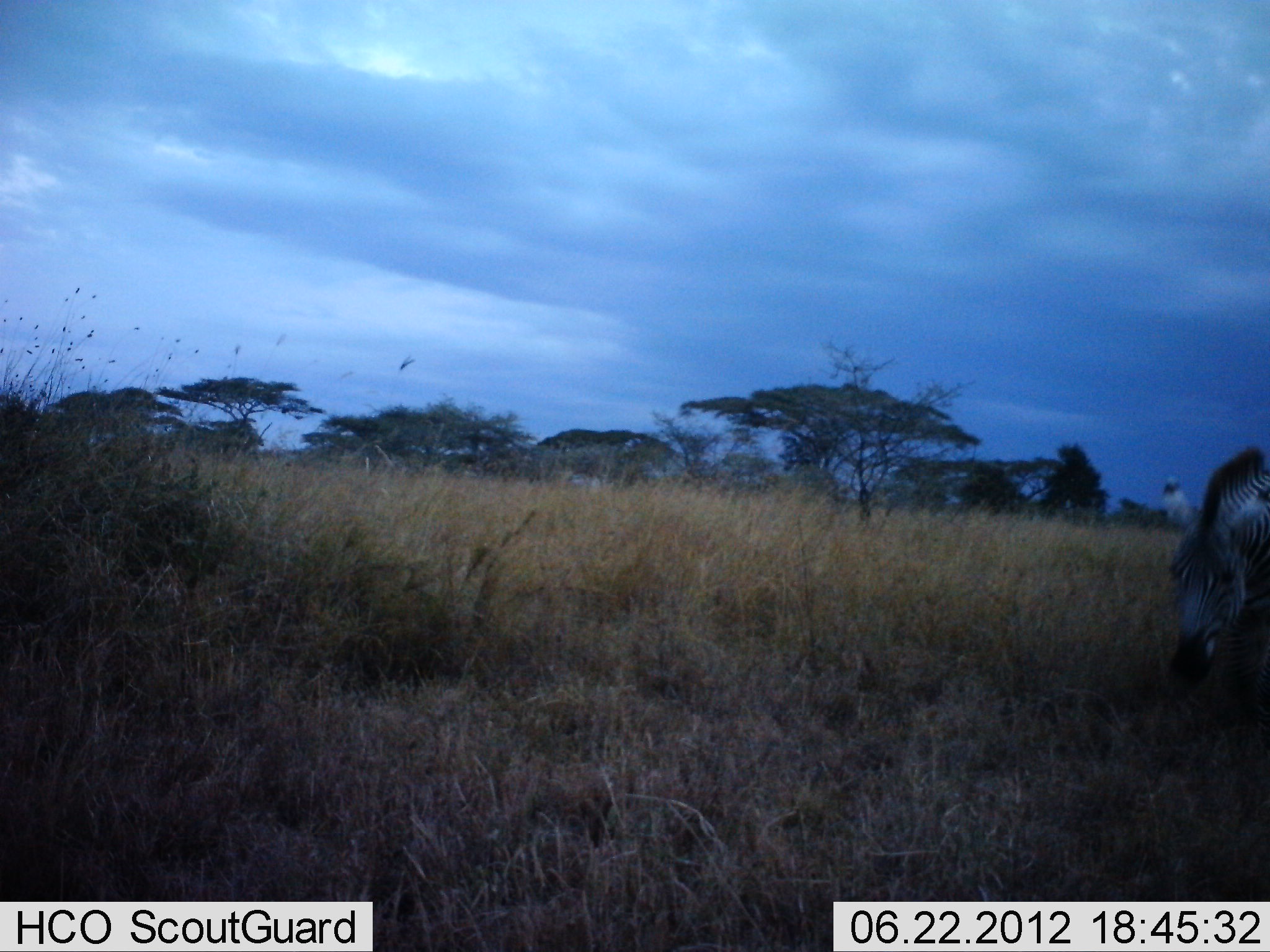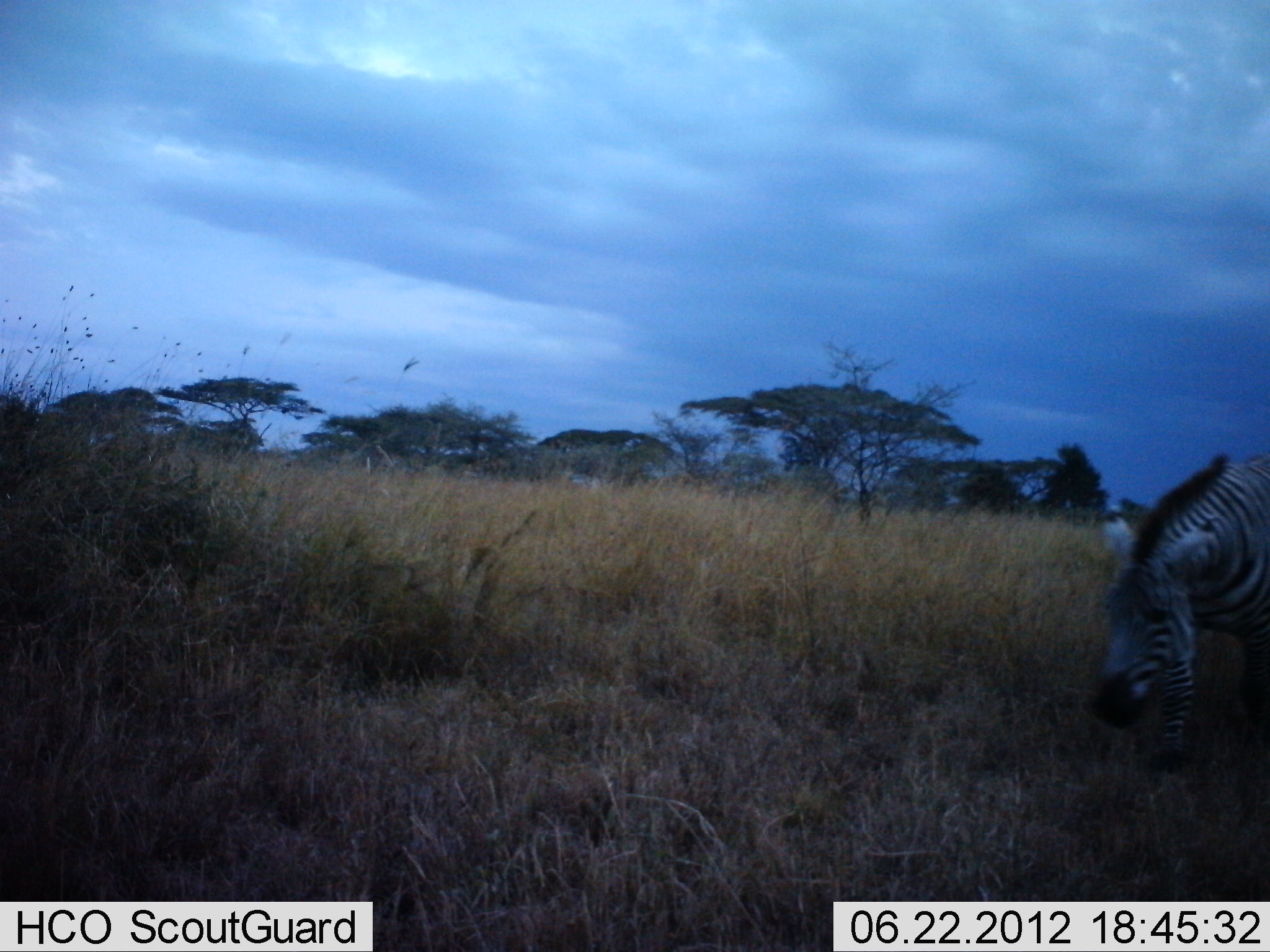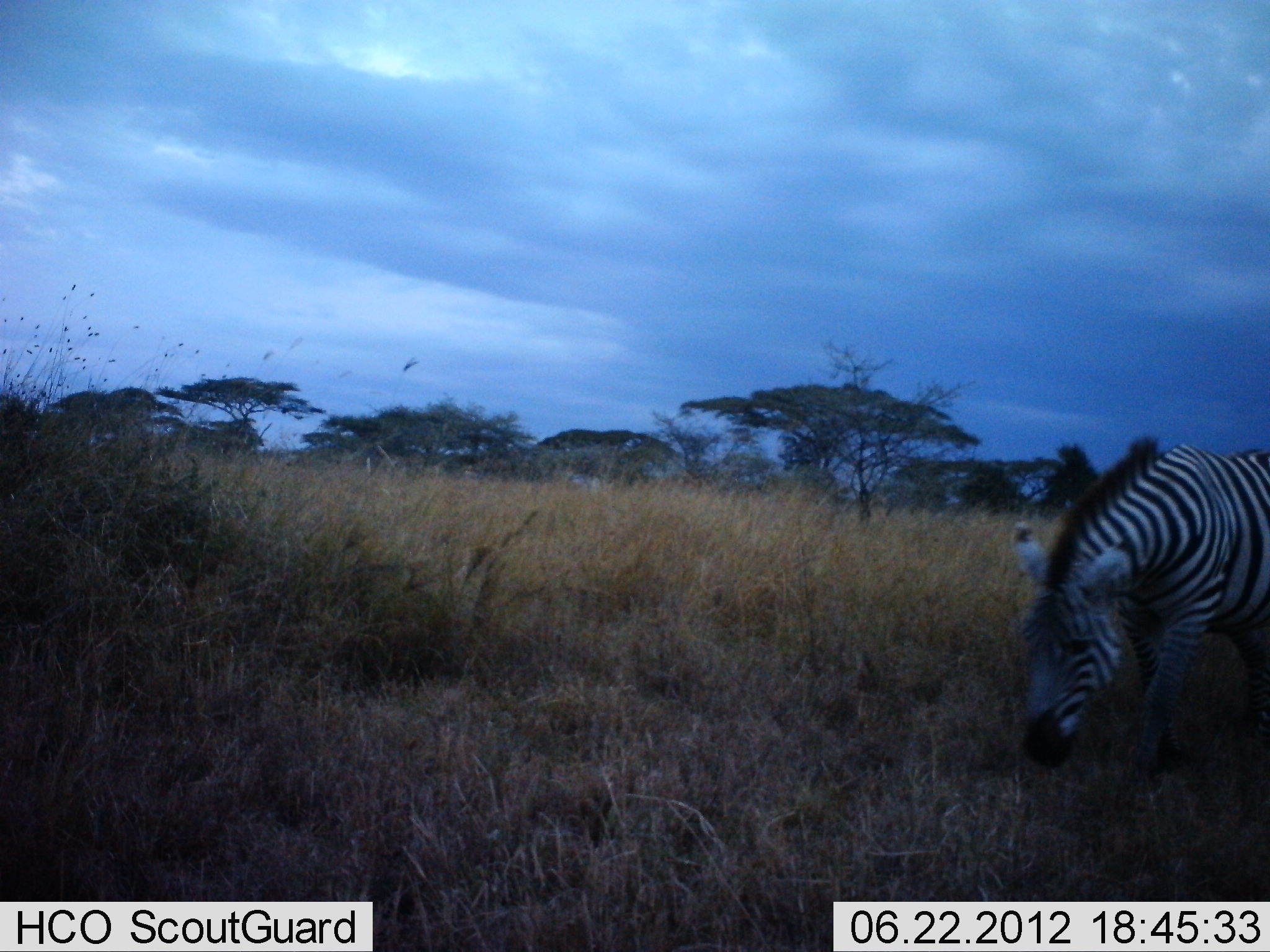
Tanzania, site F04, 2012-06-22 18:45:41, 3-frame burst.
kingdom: Animalia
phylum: Chordata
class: Mammalia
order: Perissodactyla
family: Equidae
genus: Equus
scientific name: Equus quagga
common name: plains zebra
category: zebra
Zebra (plains zebra) (Equus quagga), count 1. Behavior (volunteer vote fractions): standing 0%, resting 0%, moving 100%, interacting 0%. Young present (vote fraction): 0%. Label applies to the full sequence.